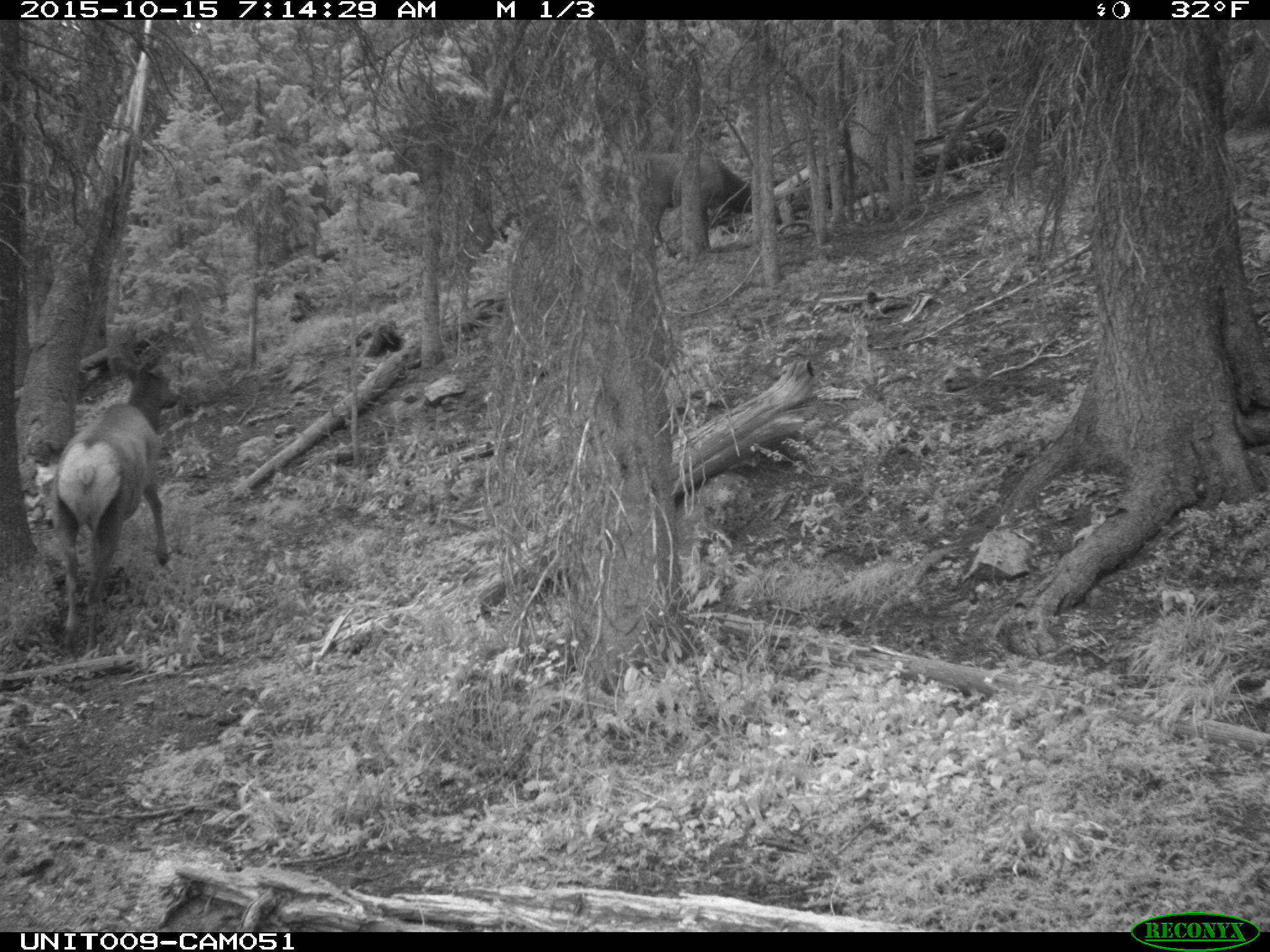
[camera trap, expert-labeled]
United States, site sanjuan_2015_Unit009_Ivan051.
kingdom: Animalia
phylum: Chordata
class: Mammalia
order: Artiodactyla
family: Cervidae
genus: Cervus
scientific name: Cervus elaphus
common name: red deer